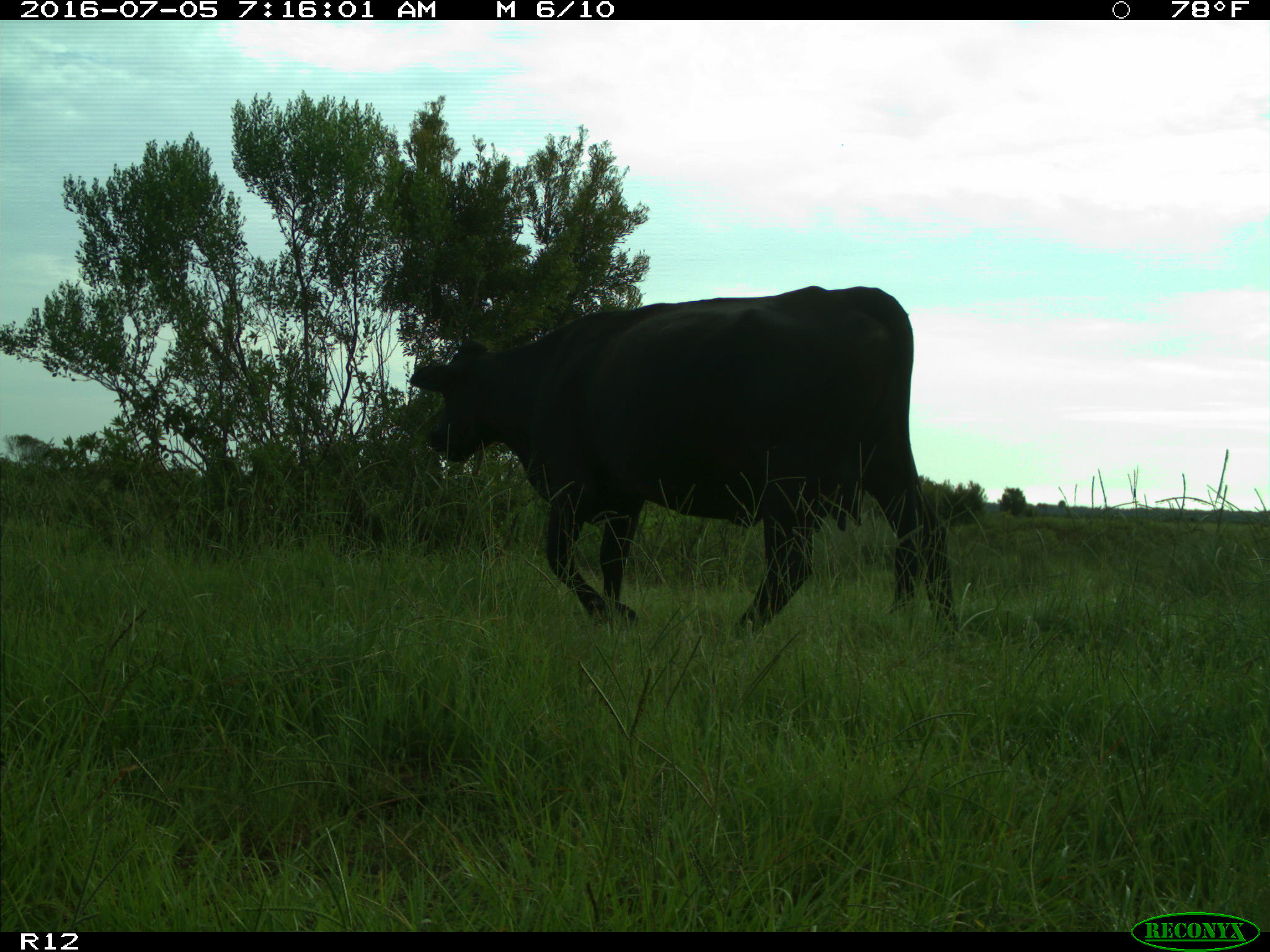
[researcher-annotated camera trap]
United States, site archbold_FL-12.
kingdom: Animalia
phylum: Chordata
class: Mammalia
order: Artiodactyla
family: Bovidae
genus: Bos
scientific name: Bos taurus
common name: domestic cow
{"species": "Bos taurus (domestic cow)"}